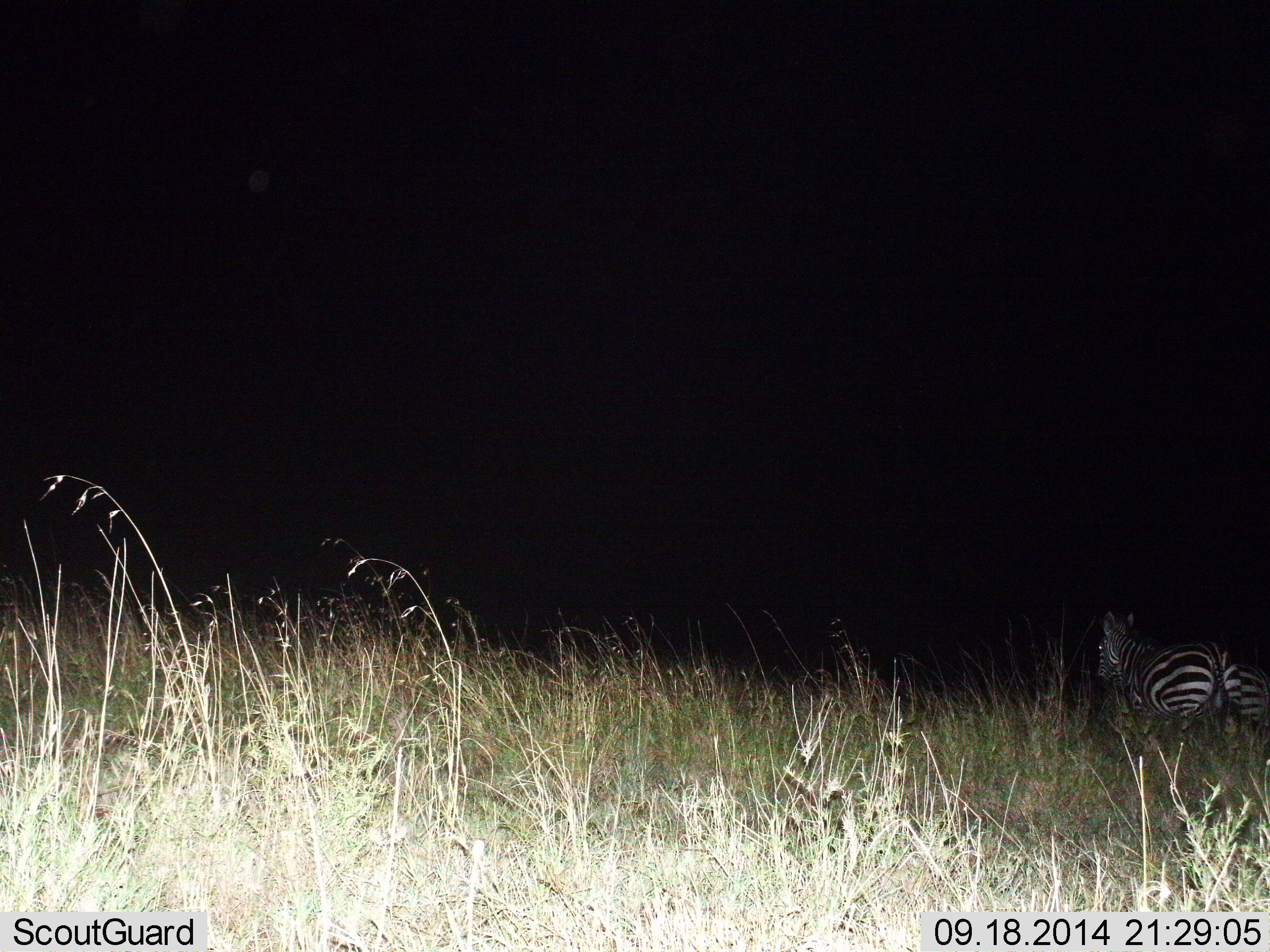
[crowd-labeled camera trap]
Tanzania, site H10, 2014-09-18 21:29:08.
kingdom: Animalia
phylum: Chordata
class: Mammalia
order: Perissodactyla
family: Equidae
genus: Equus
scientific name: Equus quagga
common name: plains zebra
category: zebra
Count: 2.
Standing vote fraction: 50%.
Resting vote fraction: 0%.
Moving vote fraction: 50%.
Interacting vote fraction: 0%.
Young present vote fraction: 0%.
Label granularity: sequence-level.